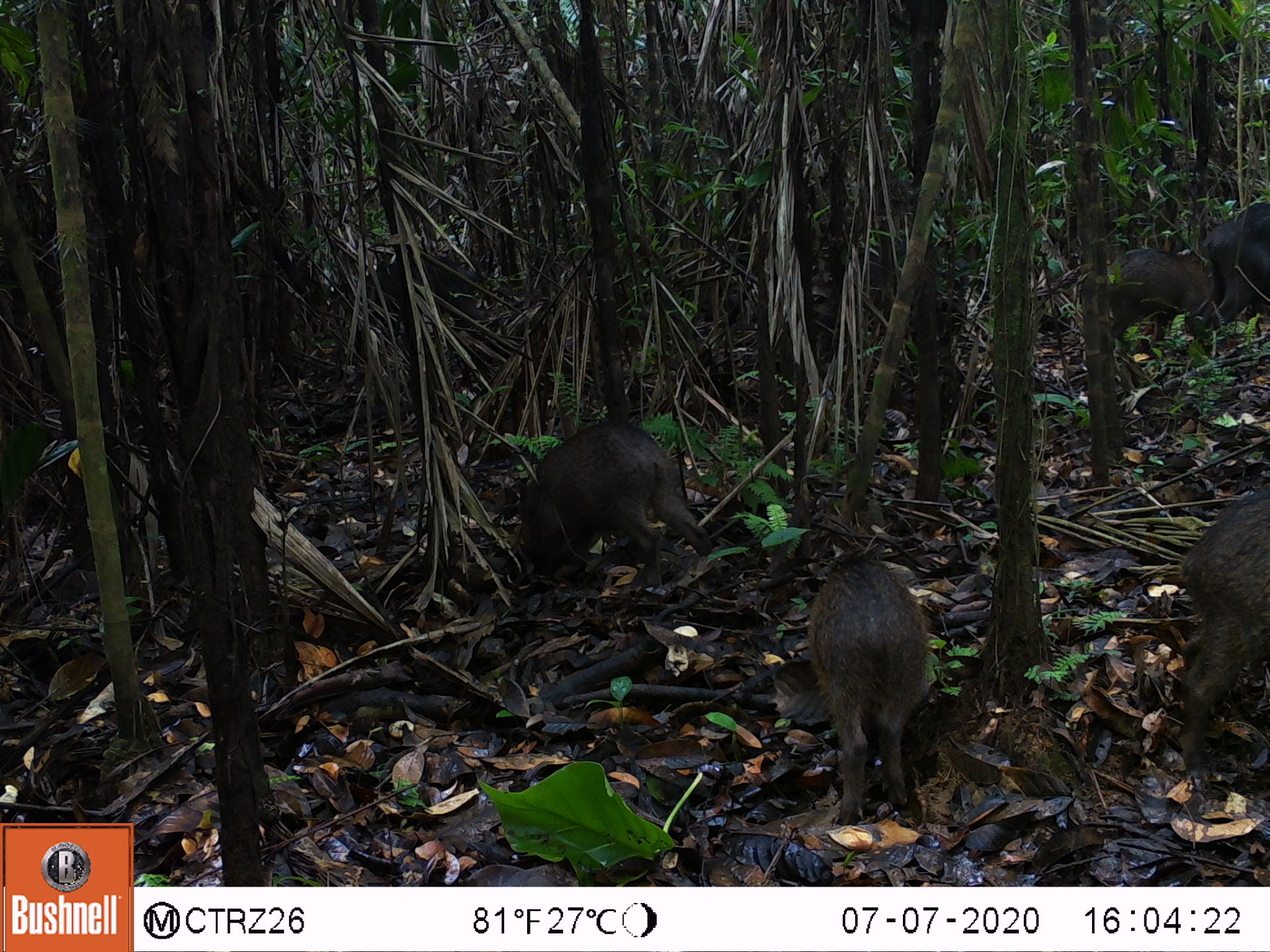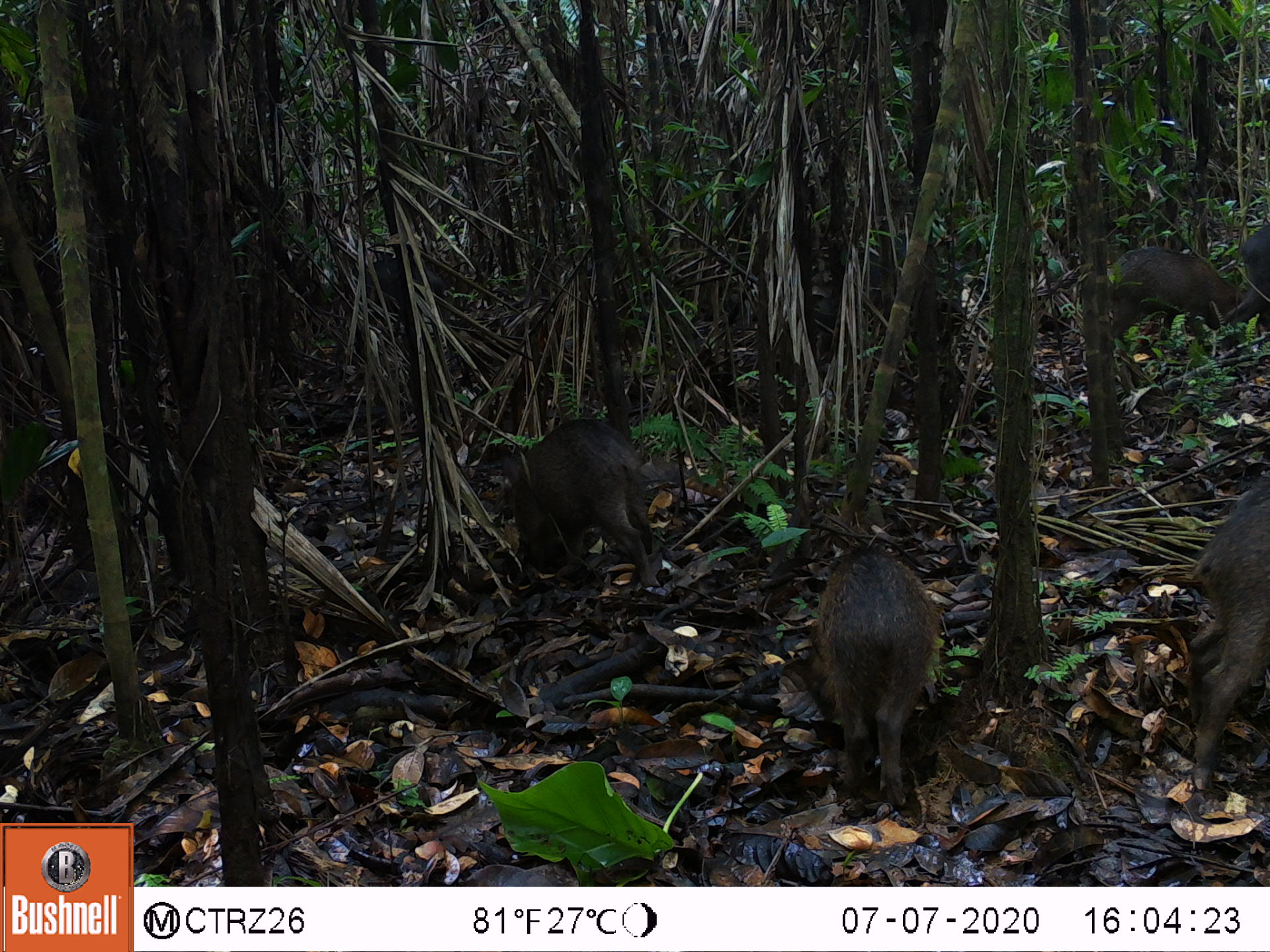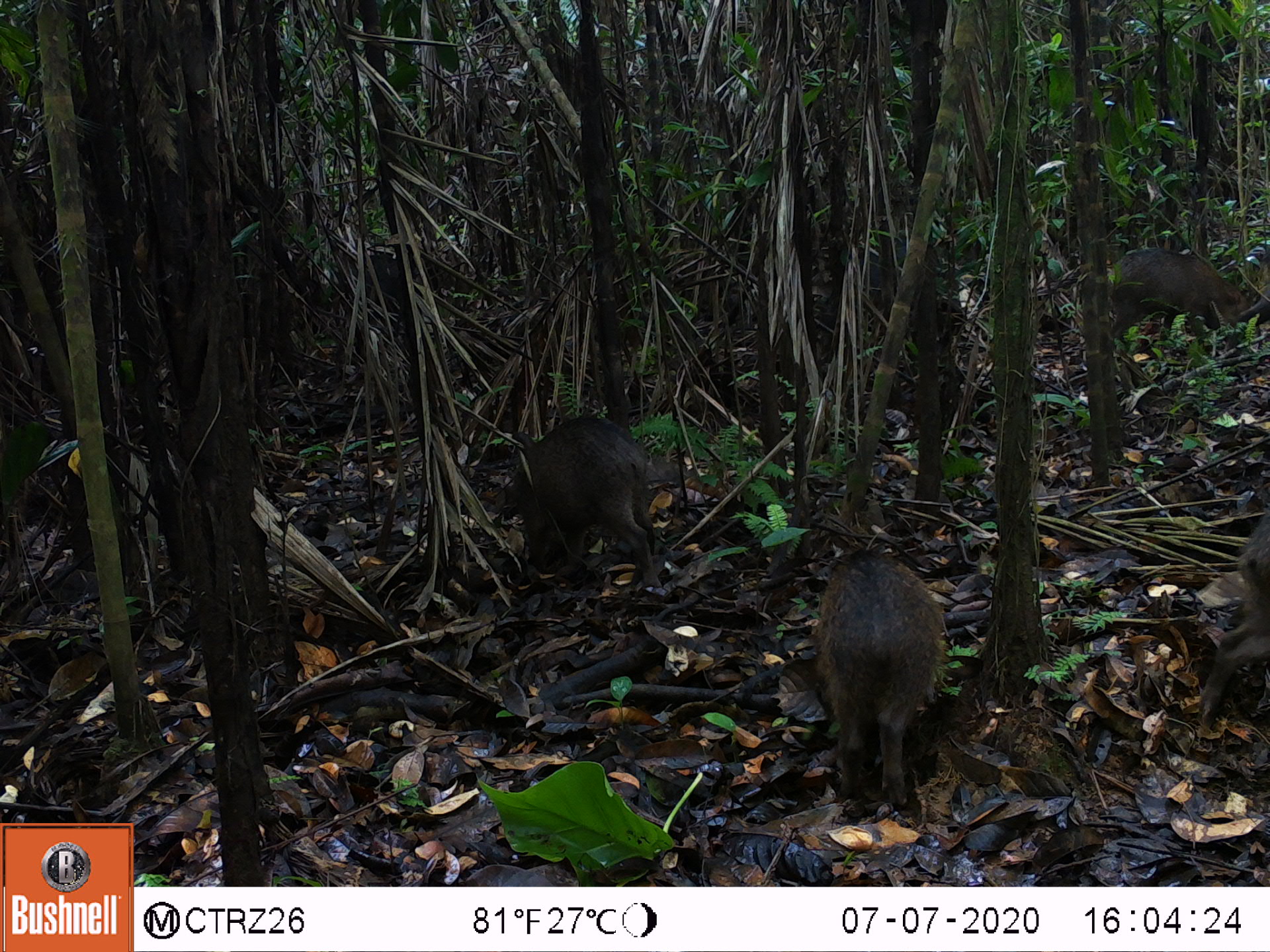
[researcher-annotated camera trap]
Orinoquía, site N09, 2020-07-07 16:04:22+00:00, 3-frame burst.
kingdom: Animalia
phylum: Chordata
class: Mammalia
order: Artiodactyla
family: Tayassuidae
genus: Tayassu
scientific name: Tayassu pecari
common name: white-lipped peccary